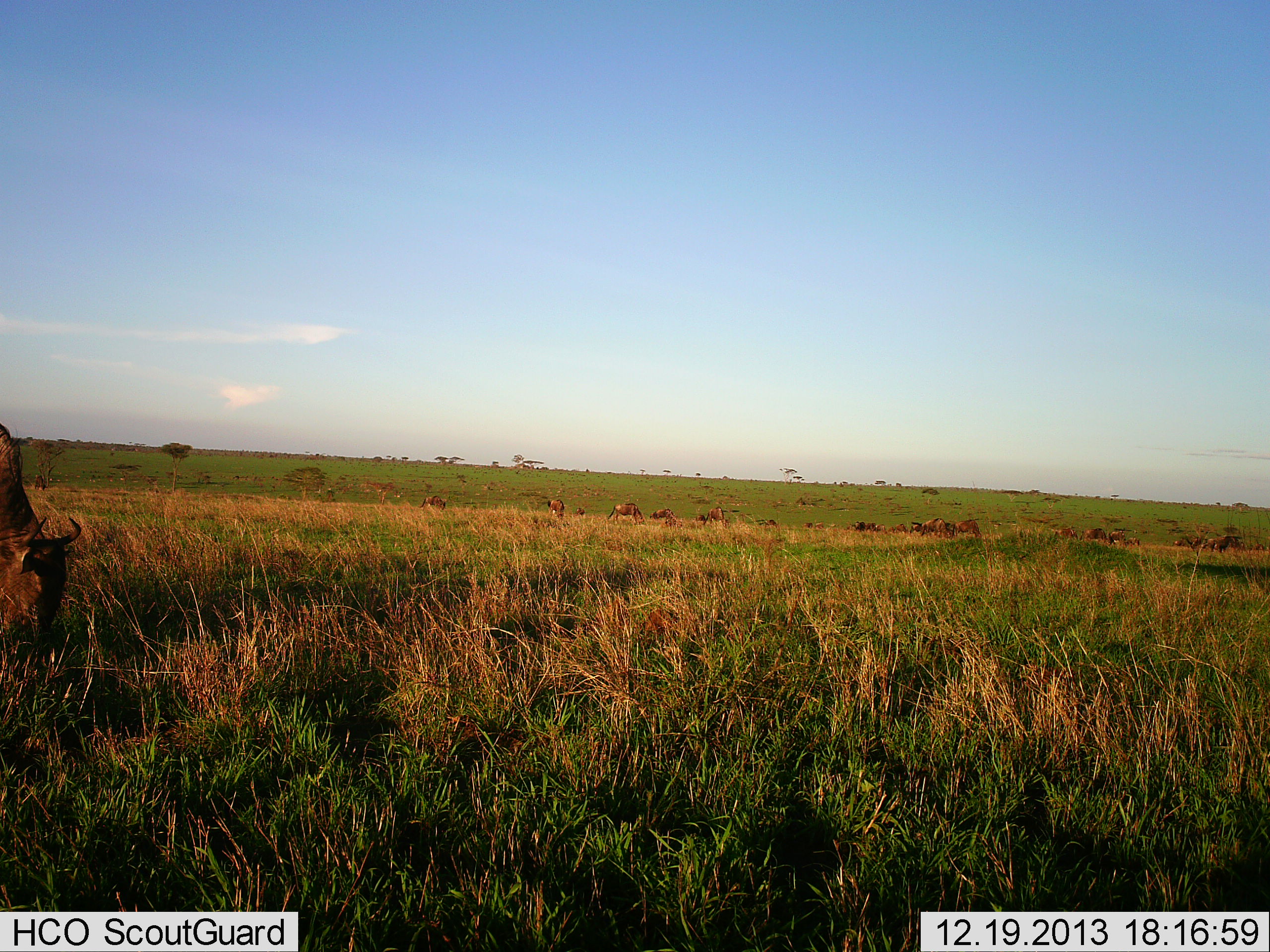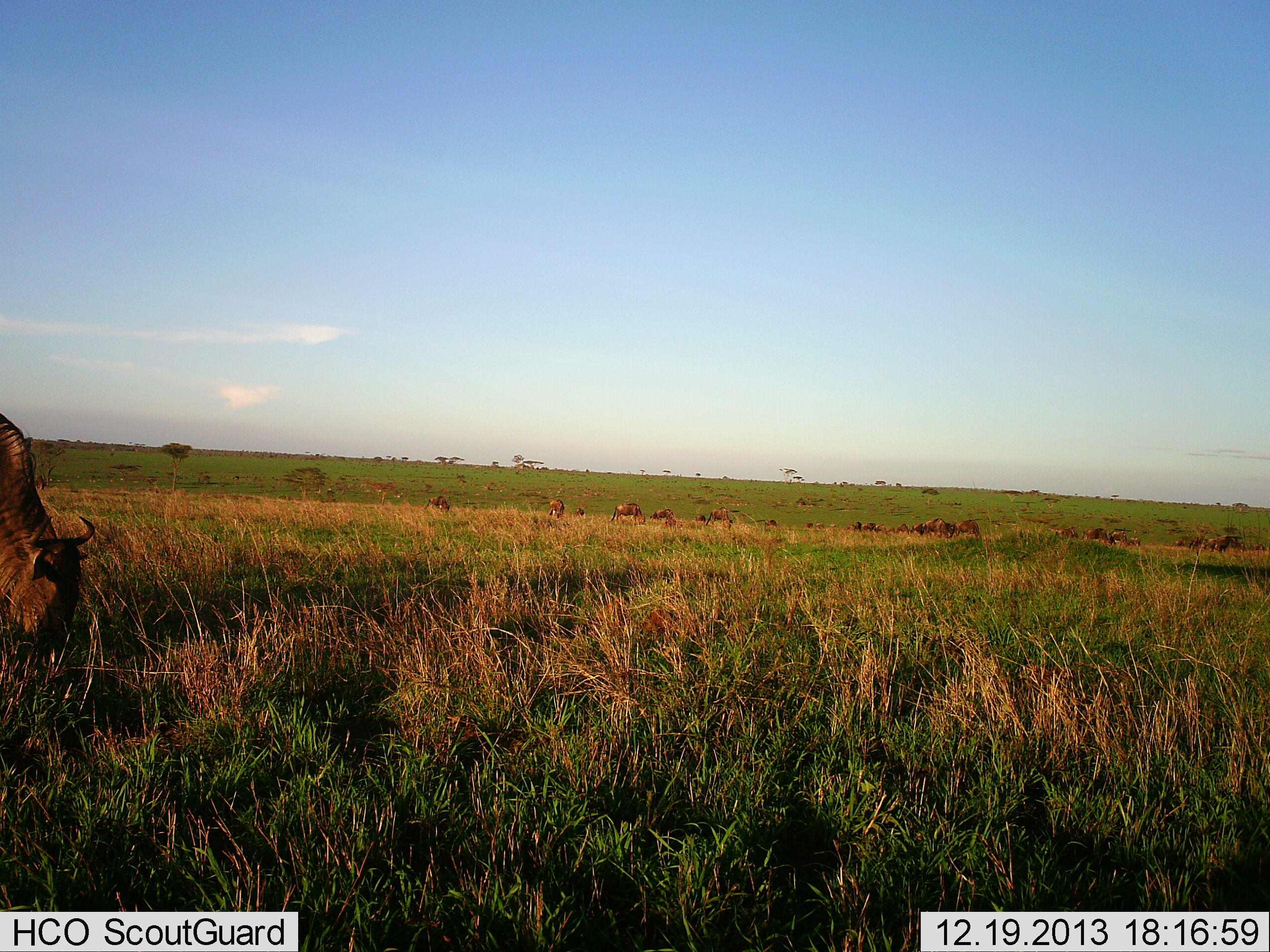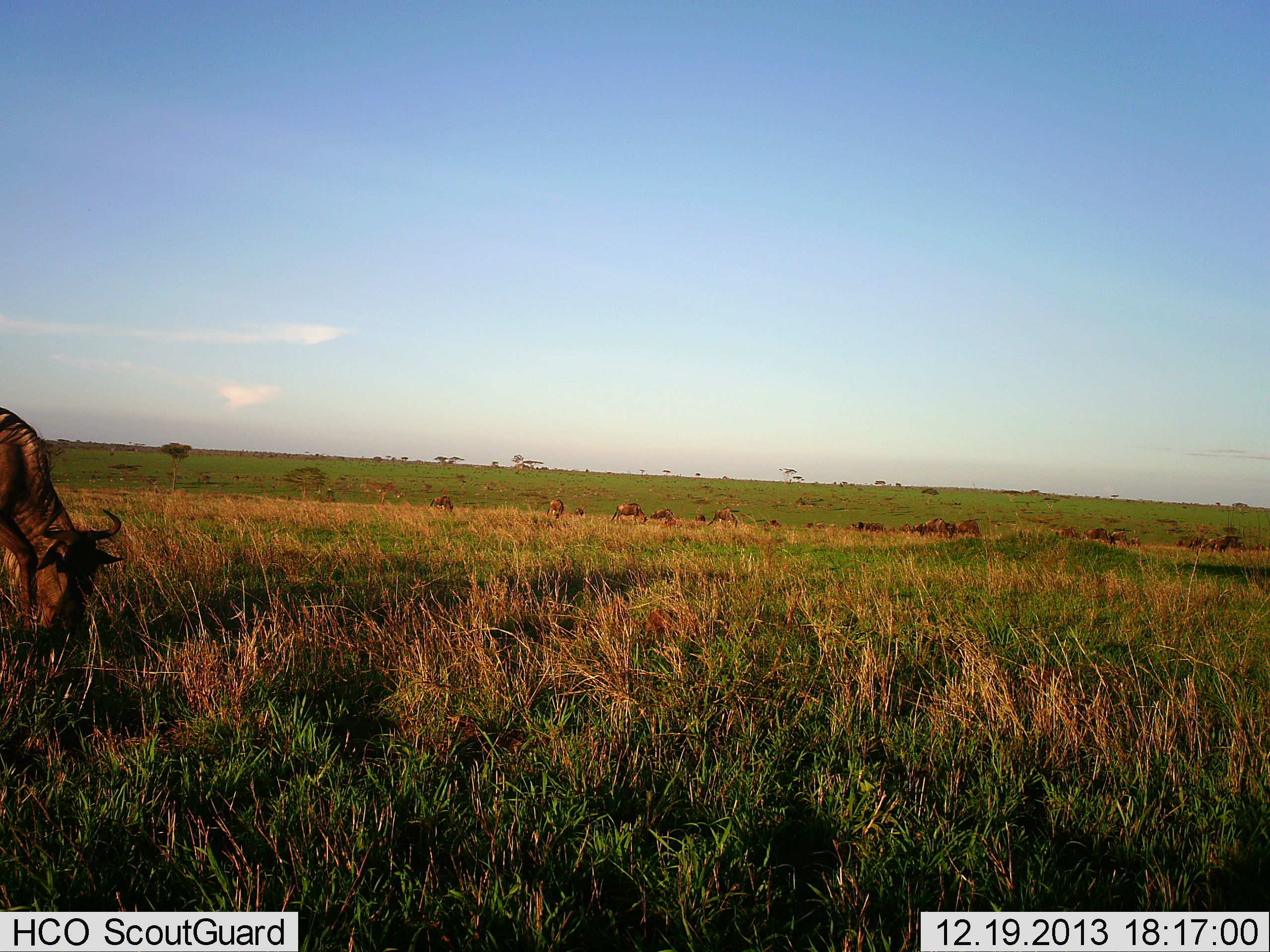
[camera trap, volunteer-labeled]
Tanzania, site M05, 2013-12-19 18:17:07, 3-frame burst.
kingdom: Animalia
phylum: Chordata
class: Mammalia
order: Artiodactyla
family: Bovidae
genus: Connochaetes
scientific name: Connochaetes taurinus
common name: blue wildebeest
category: wildebeest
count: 11-50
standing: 50%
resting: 10%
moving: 30%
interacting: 0%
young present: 0%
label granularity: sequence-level